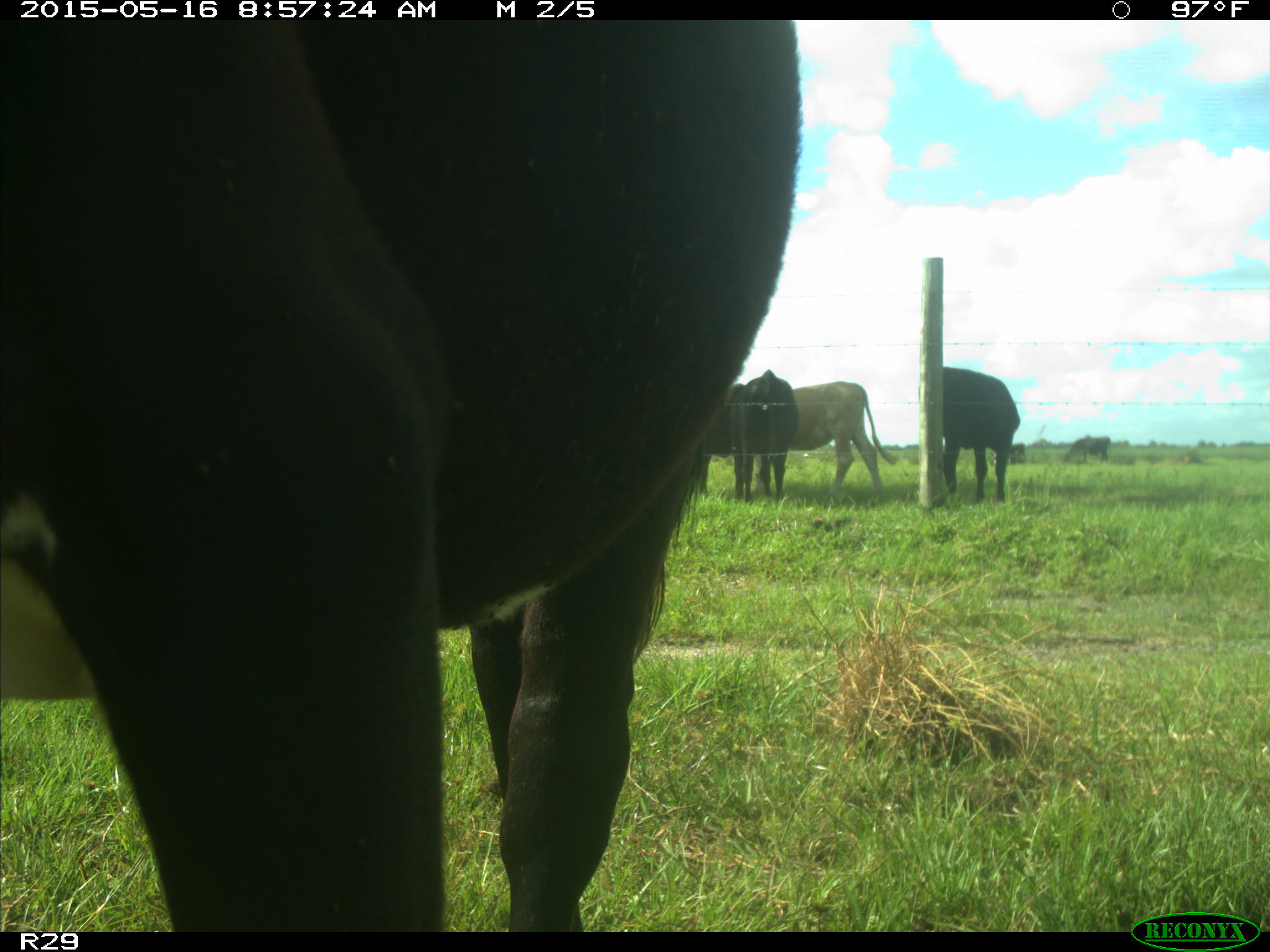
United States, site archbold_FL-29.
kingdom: Animalia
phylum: Chordata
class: Mammalia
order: Artiodactyla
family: Bovidae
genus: Bos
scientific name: Bos taurus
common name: domestic cow